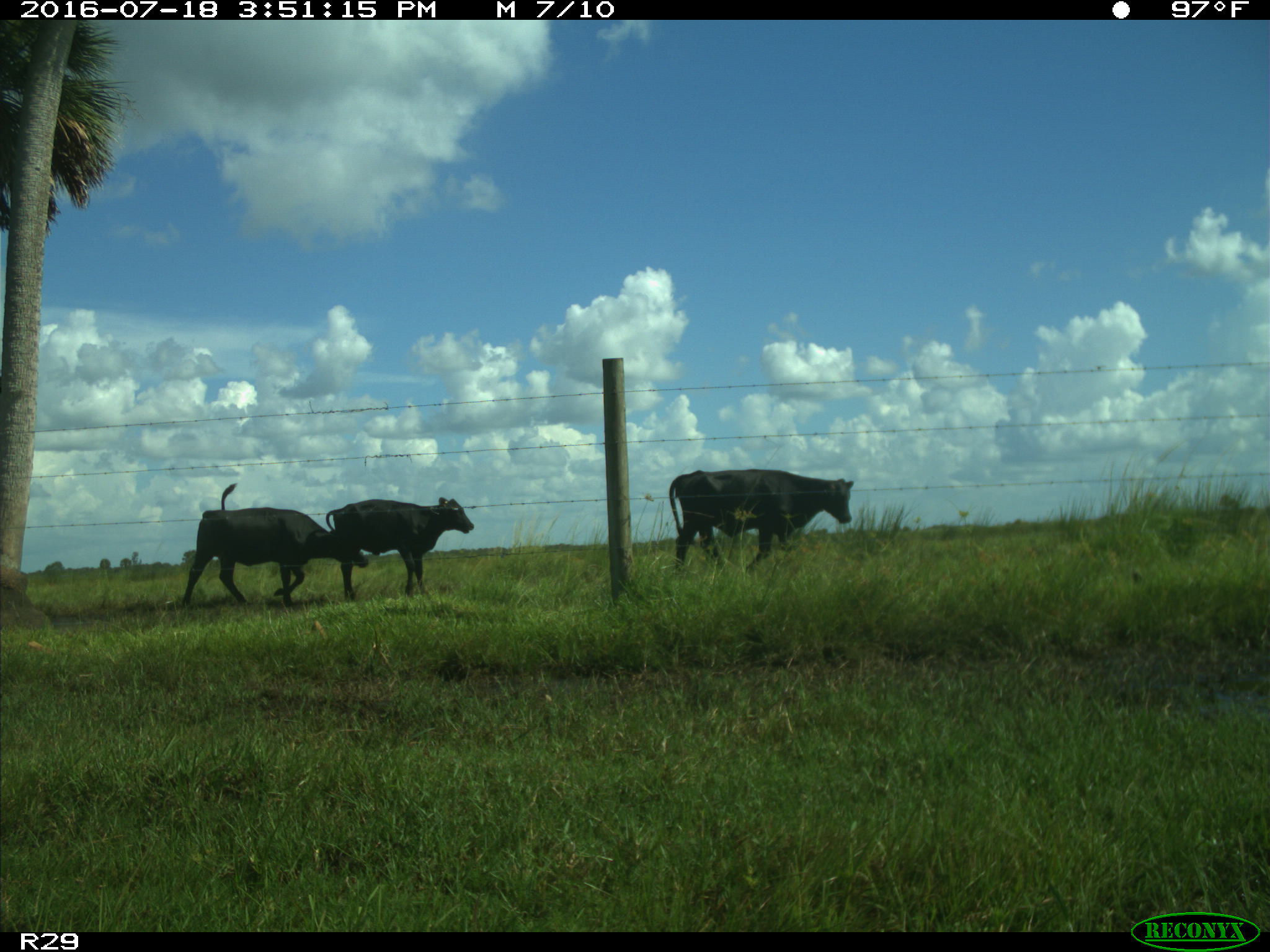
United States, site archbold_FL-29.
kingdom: Animalia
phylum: Chordata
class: Mammalia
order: Artiodactyla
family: Bovidae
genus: Bos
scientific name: Bos taurus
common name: domestic cow